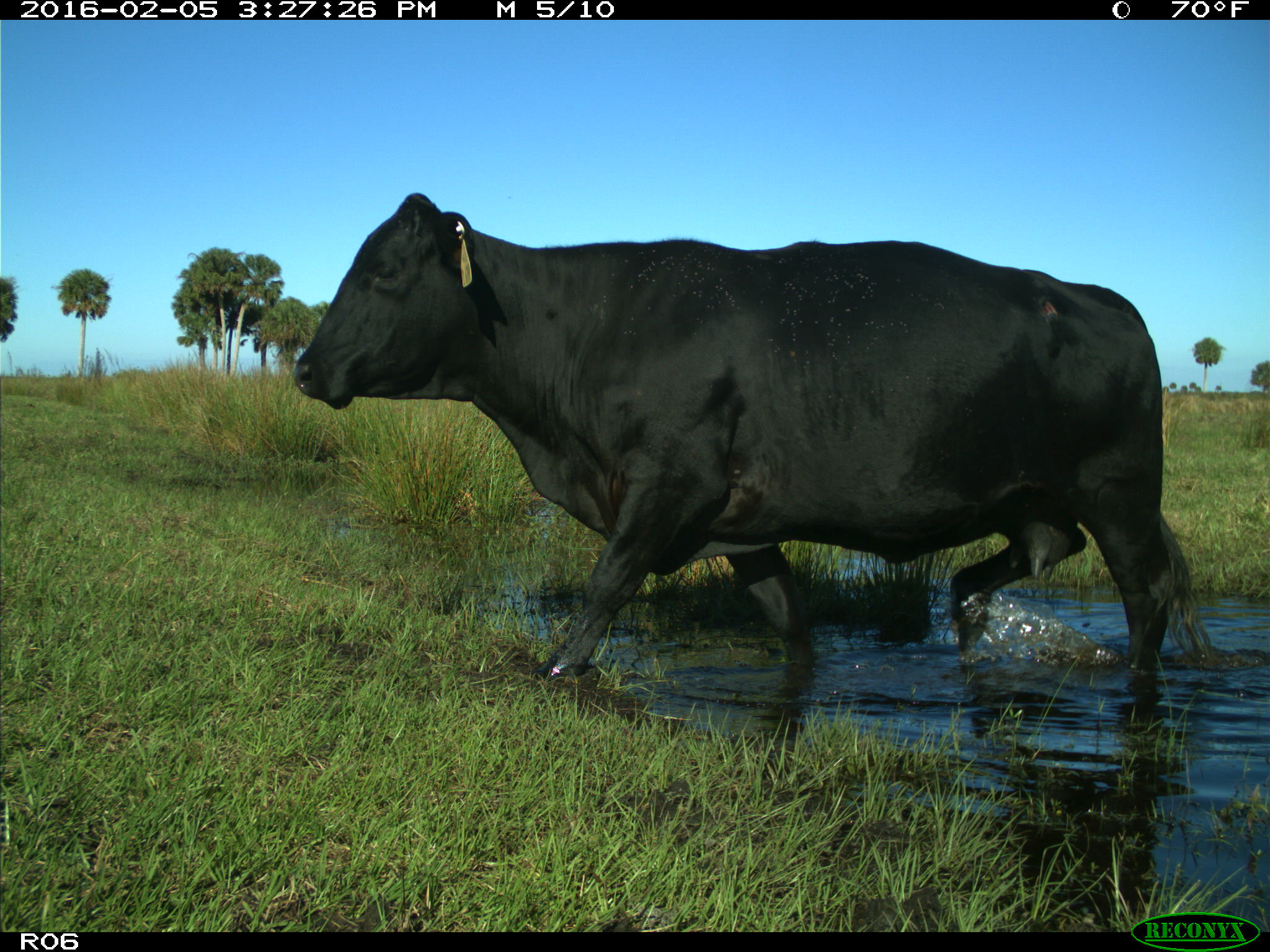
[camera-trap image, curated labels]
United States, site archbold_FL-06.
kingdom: Animalia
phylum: Chordata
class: Mammalia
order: Artiodactyla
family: Bovidae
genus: Bos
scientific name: Bos taurus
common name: domestic cow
Bos taurus (domestic cow).